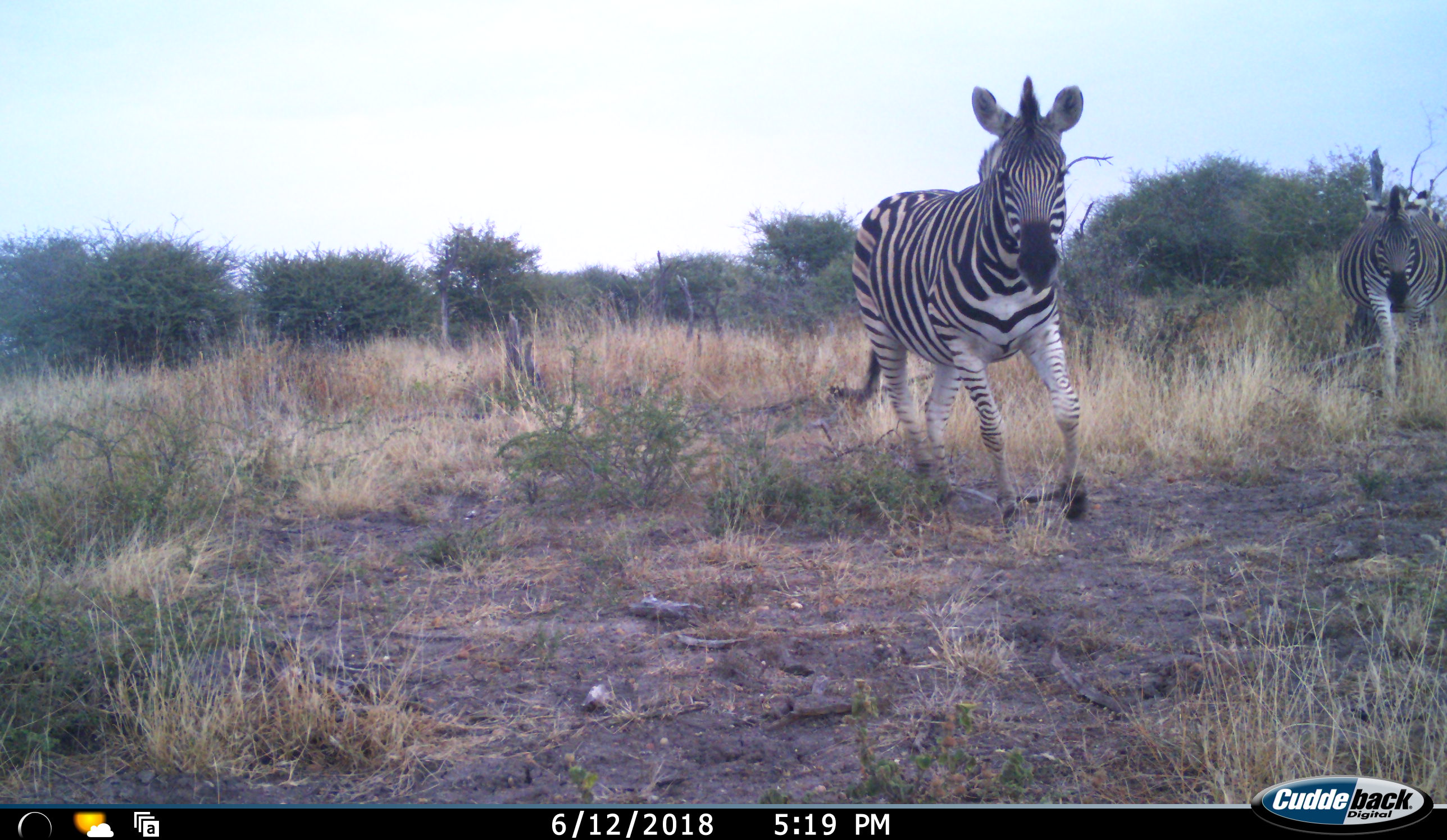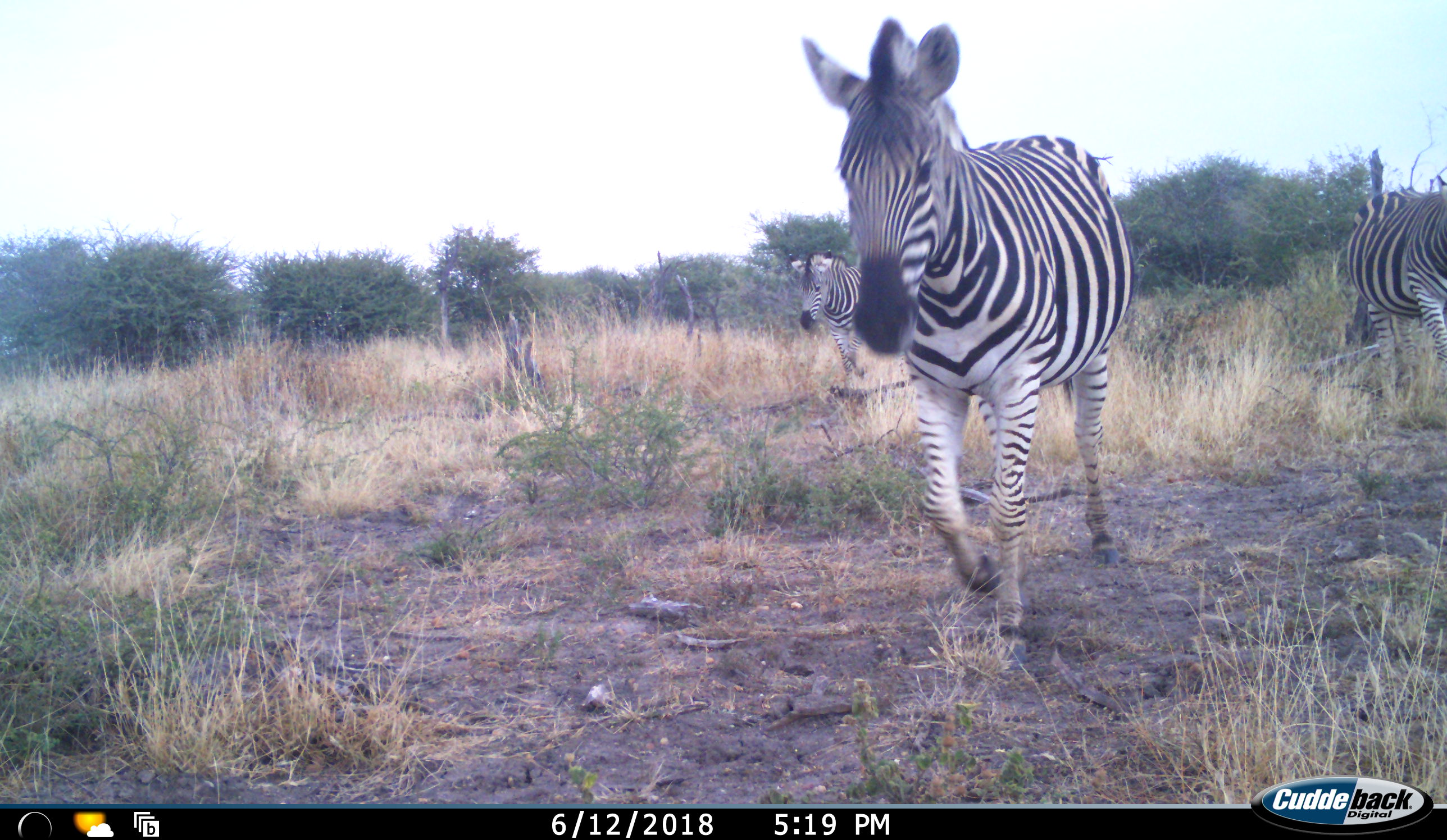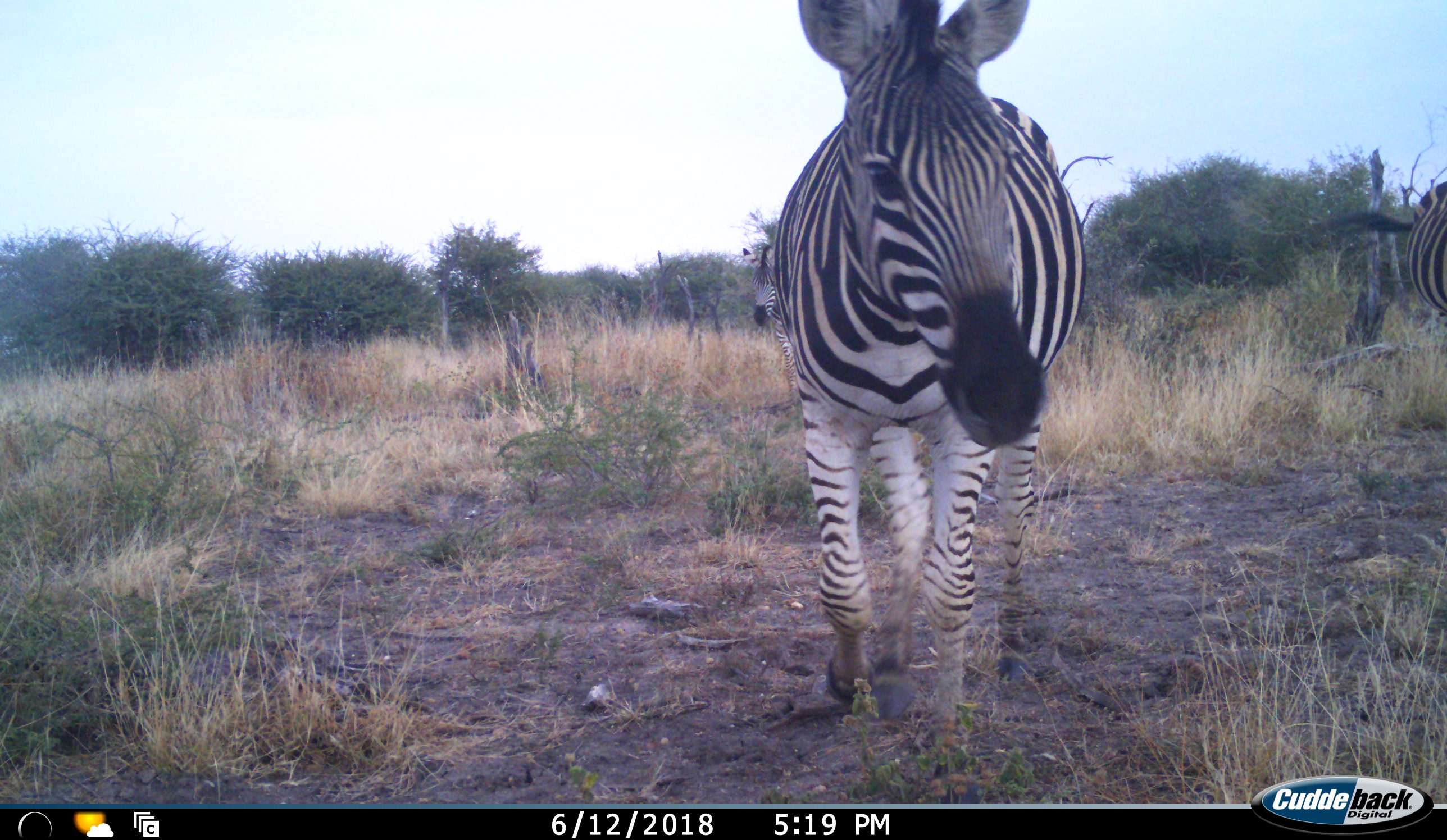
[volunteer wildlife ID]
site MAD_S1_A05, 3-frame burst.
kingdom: Animalia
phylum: Chordata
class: Mammalia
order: Perissodactyla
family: Equidae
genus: Equus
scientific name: Equus quagga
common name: plains zebra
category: zebraplains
Zebraplains (plains zebra) (Equus quagga), count 3. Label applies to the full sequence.